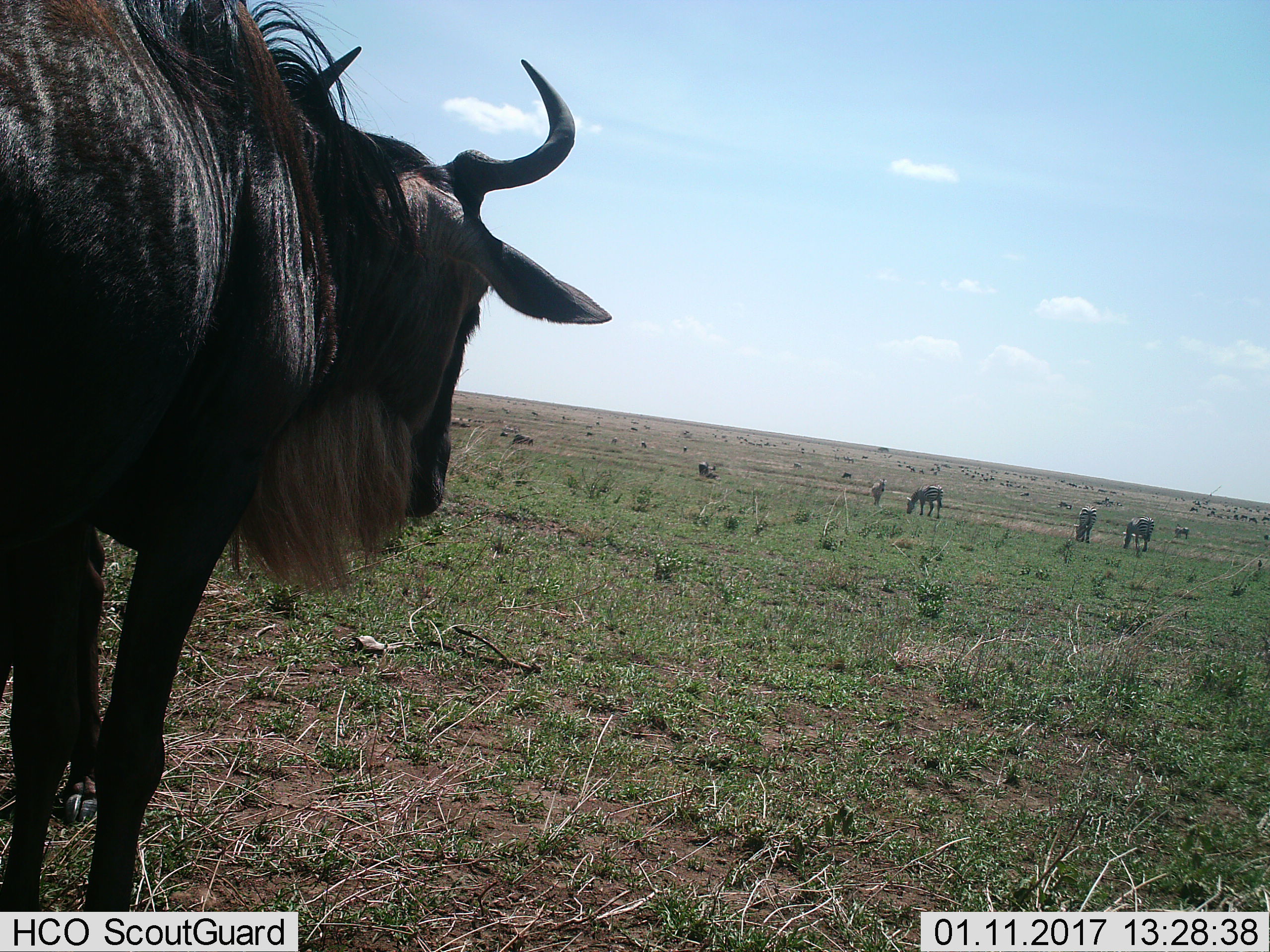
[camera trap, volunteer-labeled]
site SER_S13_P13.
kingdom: Animalia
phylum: Chordata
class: Mammalia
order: Artiodactyla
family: Bovidae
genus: Connochaetes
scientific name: Connochaetes taurinus taurinus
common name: blue wildebeest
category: wildebeestblue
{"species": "wildebeestblue (blue wildebeest) (Connochaetes taurinus taurinus)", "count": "11-50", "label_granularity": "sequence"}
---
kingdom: Animalia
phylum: Chordata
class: Mammalia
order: Perissodactyla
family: Equidae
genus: Equus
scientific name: Equus quagga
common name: plains zebra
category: zebraplains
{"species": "zebraplains (plains zebra) (Equus quagga)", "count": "11-50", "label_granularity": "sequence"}